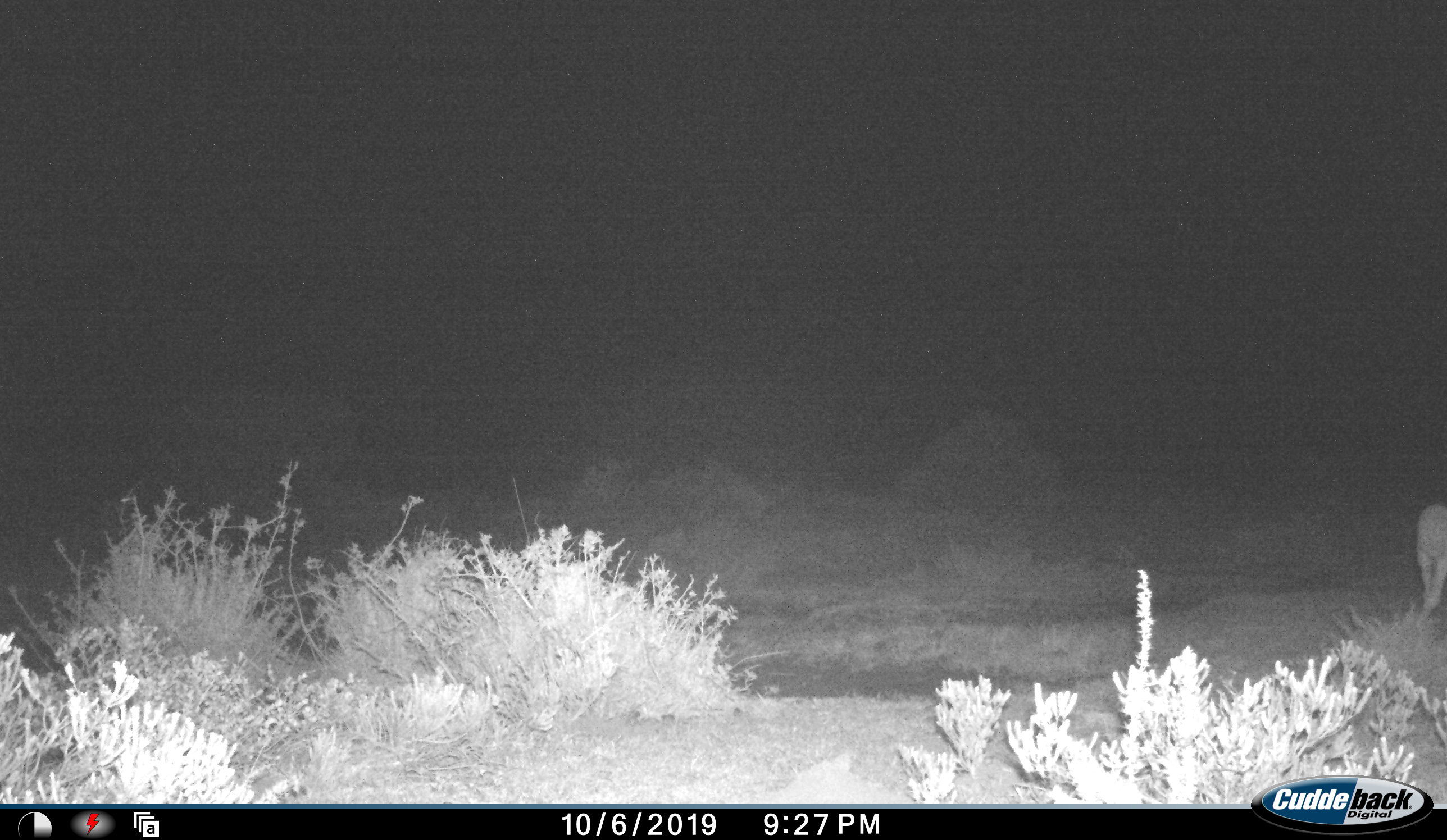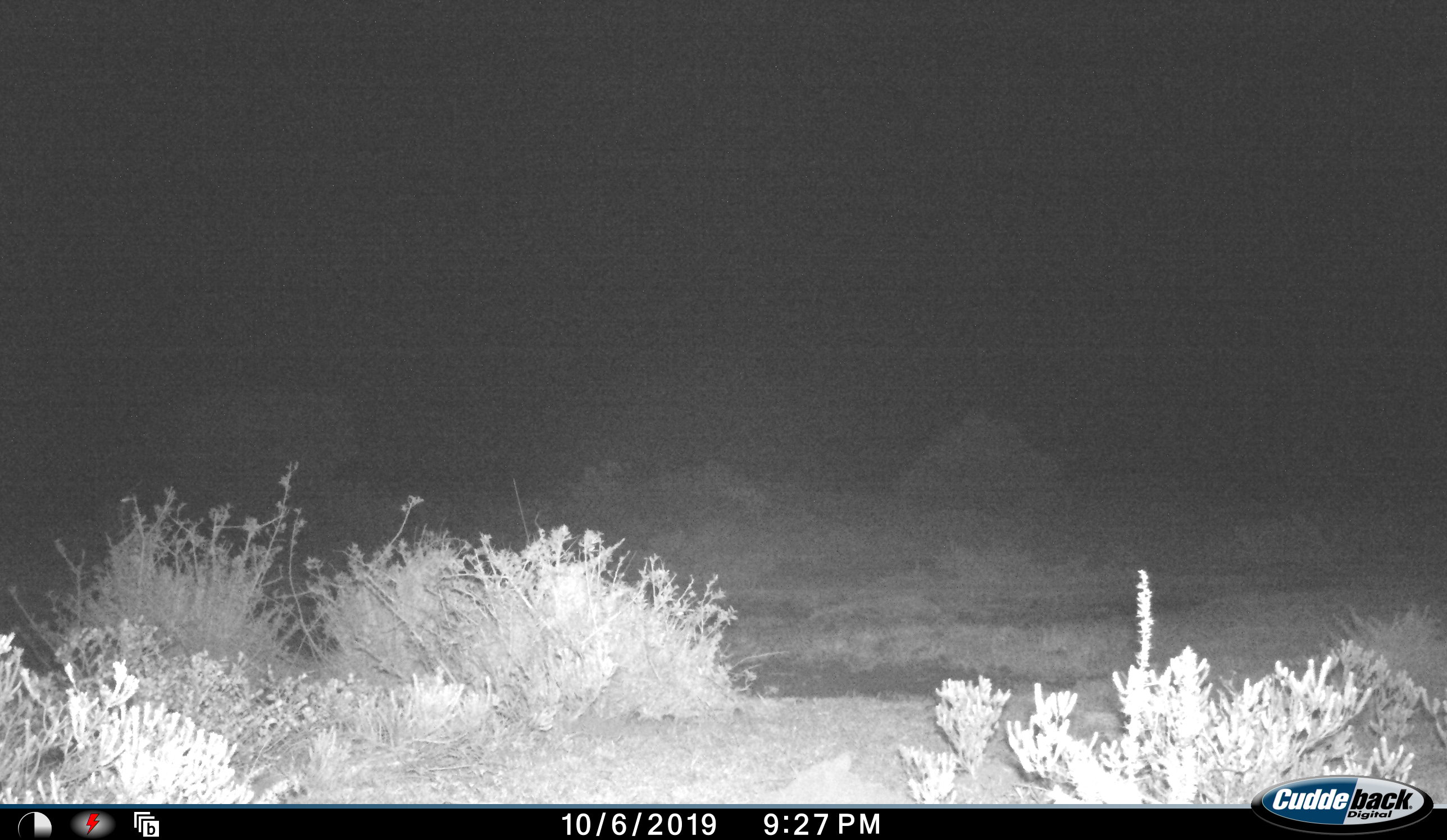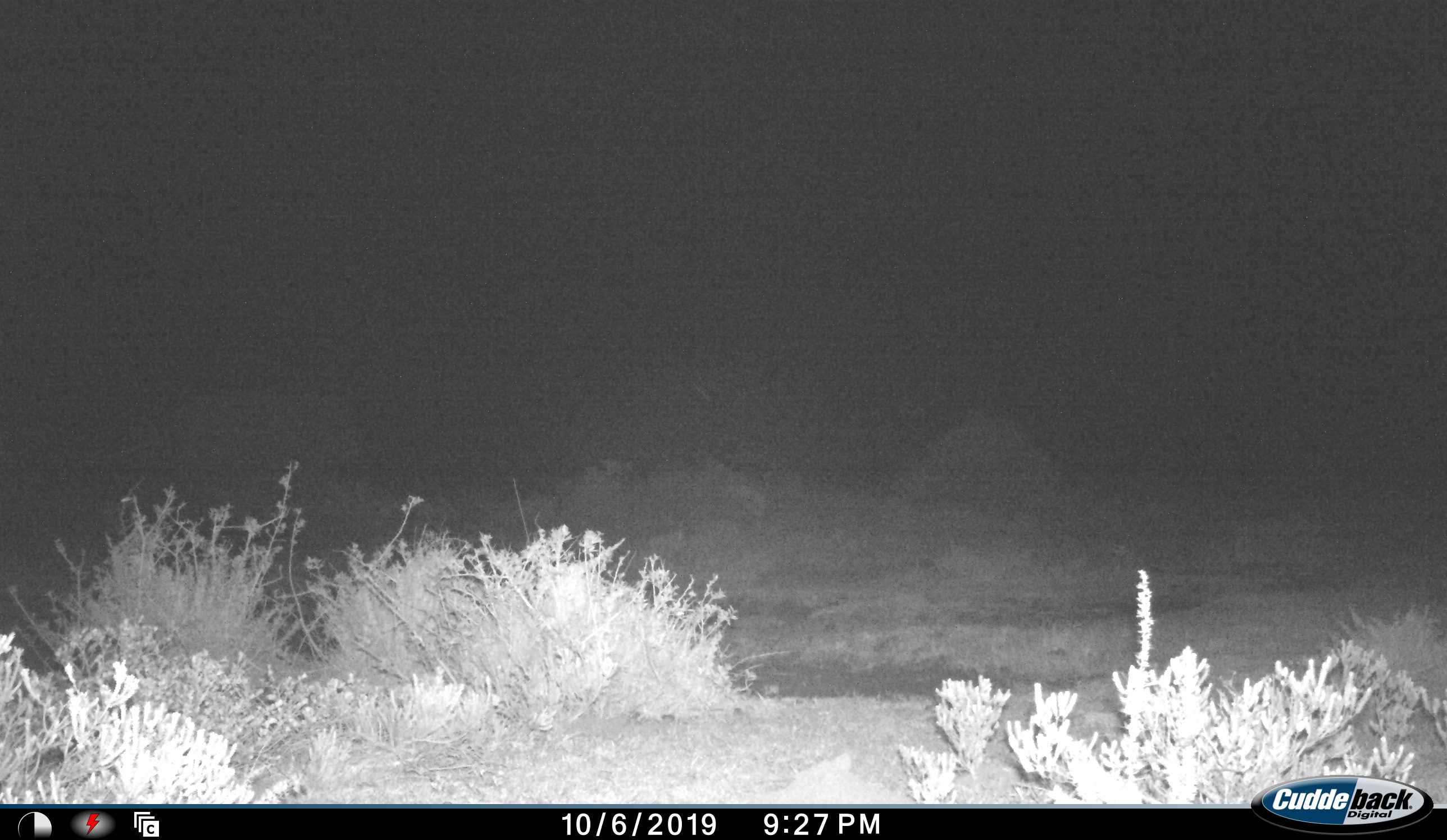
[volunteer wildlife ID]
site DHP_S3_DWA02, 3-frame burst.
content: unidentified animal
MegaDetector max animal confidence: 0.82